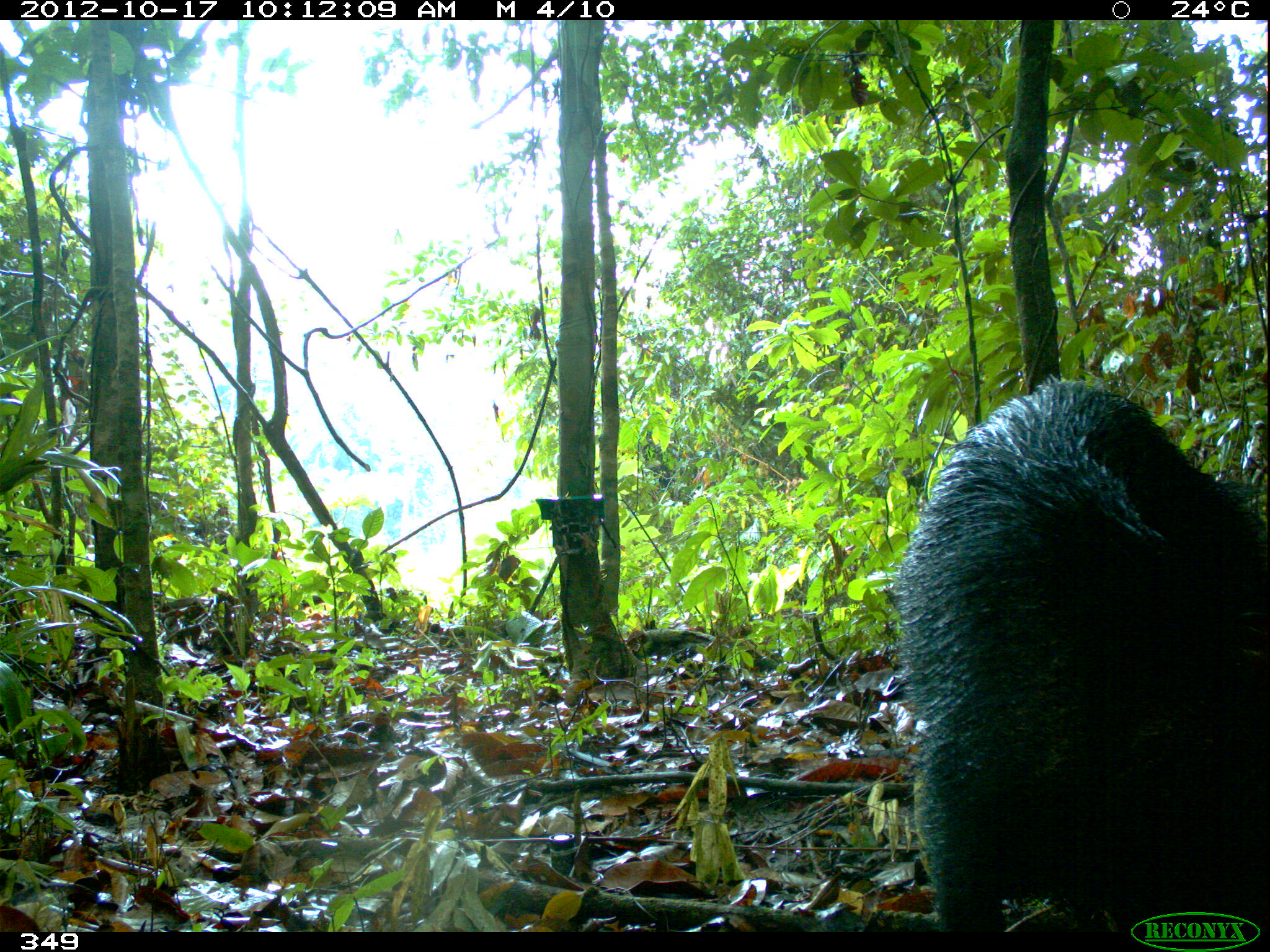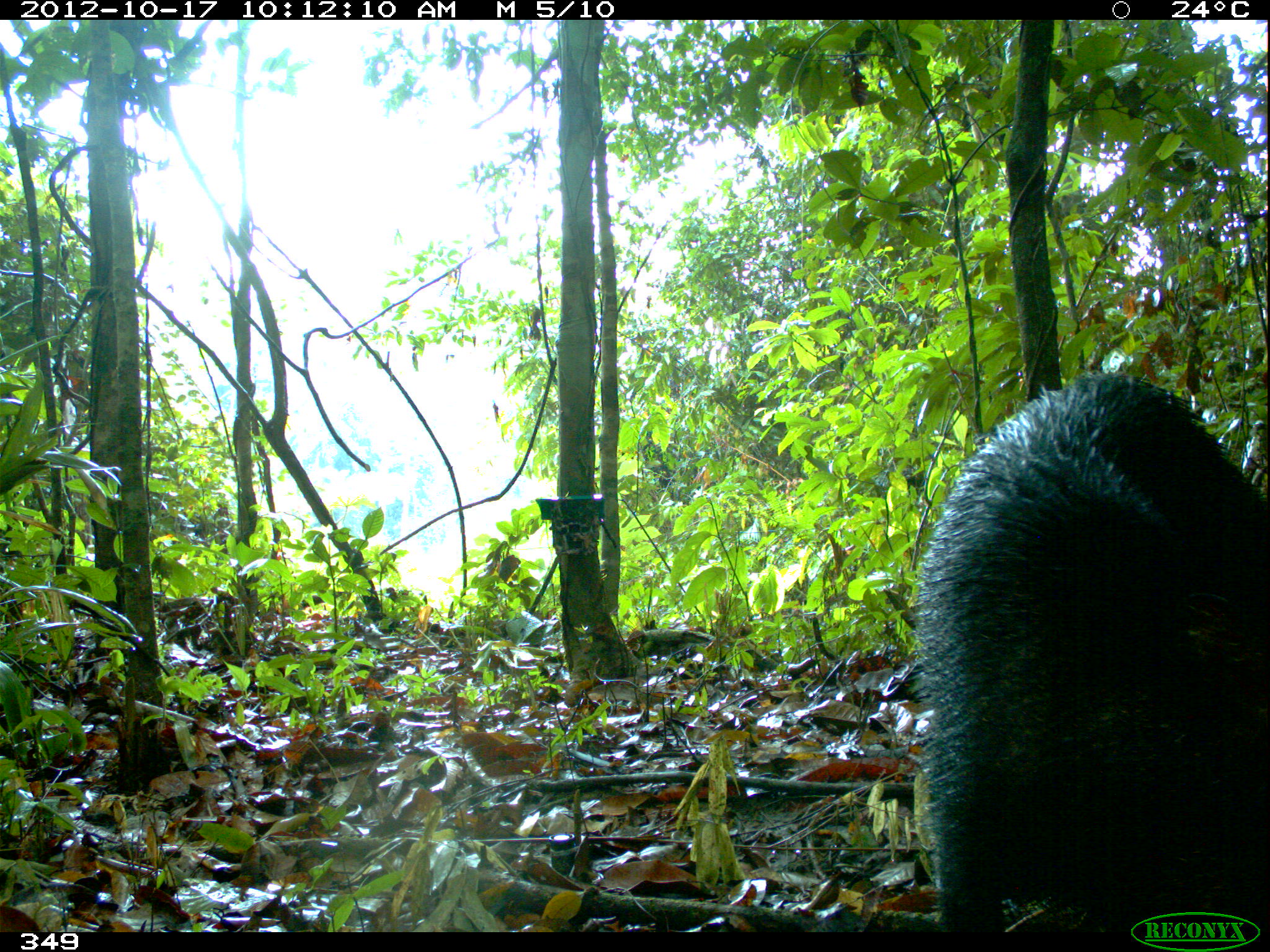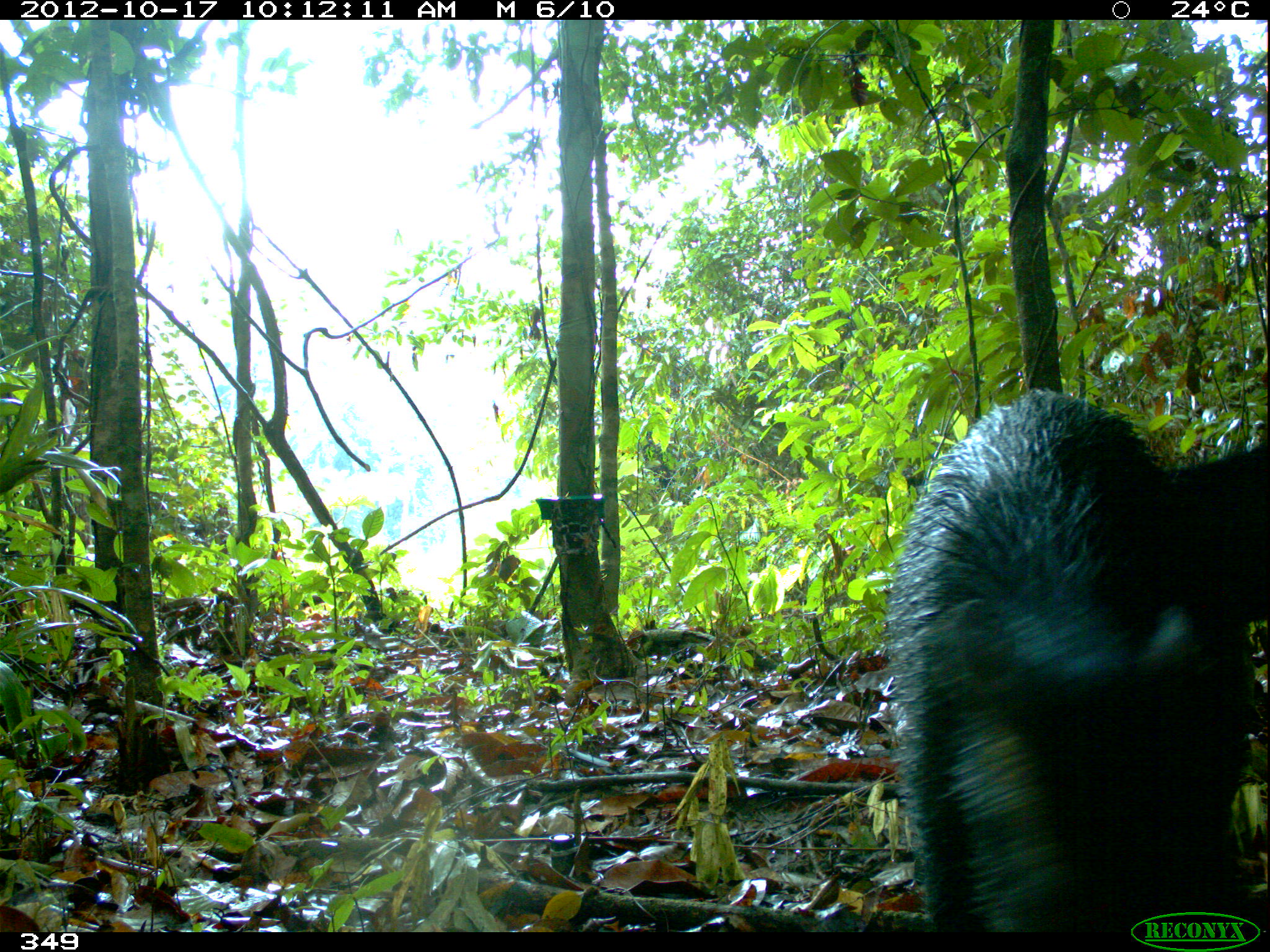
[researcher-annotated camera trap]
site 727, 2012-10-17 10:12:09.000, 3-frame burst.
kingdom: Animalia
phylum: Chordata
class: Mammalia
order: Artiodactyla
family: Tayassuidae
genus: Tayassu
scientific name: Tayassu pecari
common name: white-lipped peccary